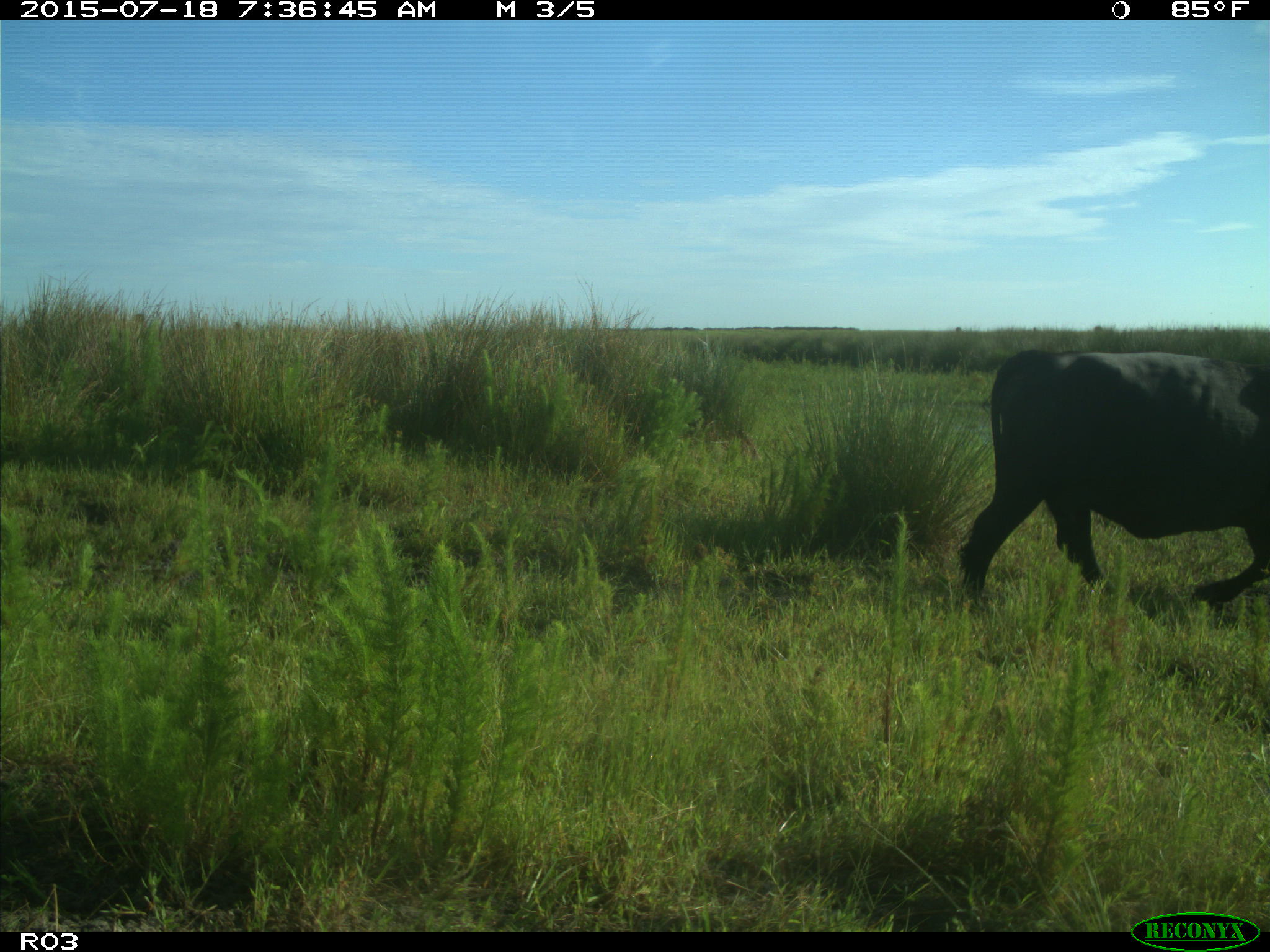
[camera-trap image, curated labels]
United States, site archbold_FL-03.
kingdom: Animalia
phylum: Chordata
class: Mammalia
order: Artiodactyla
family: Bovidae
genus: Bos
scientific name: Bos taurus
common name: domestic cow